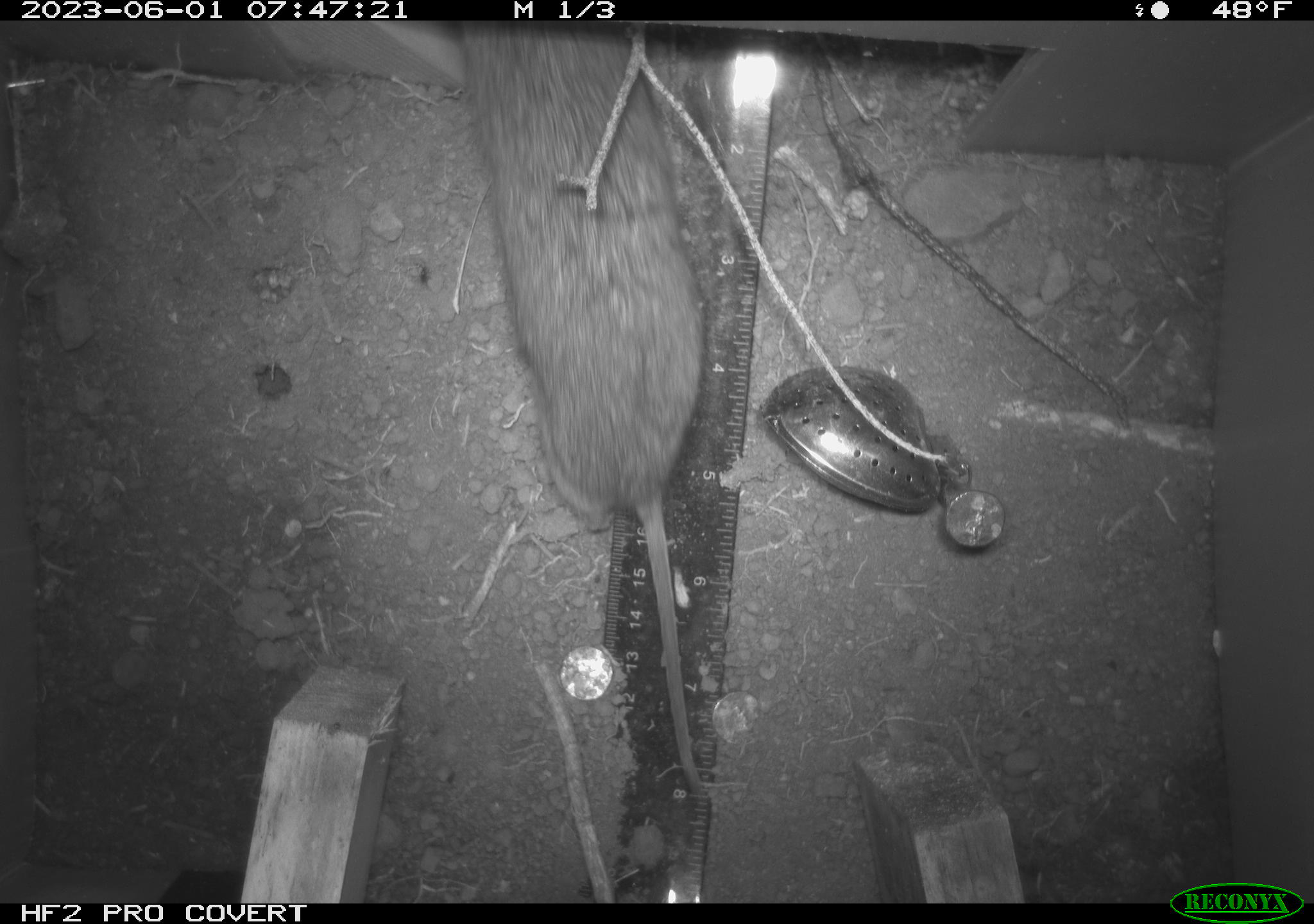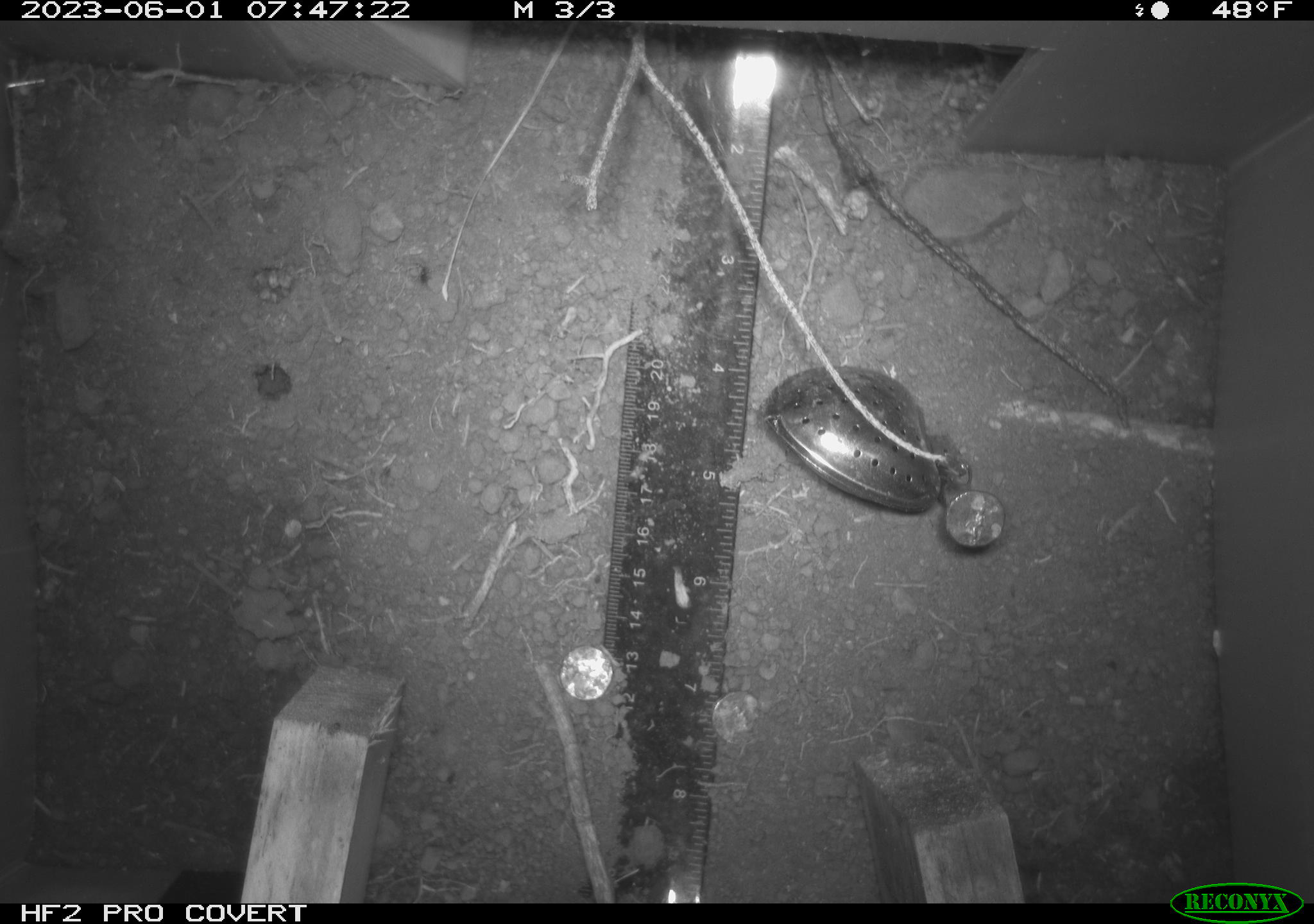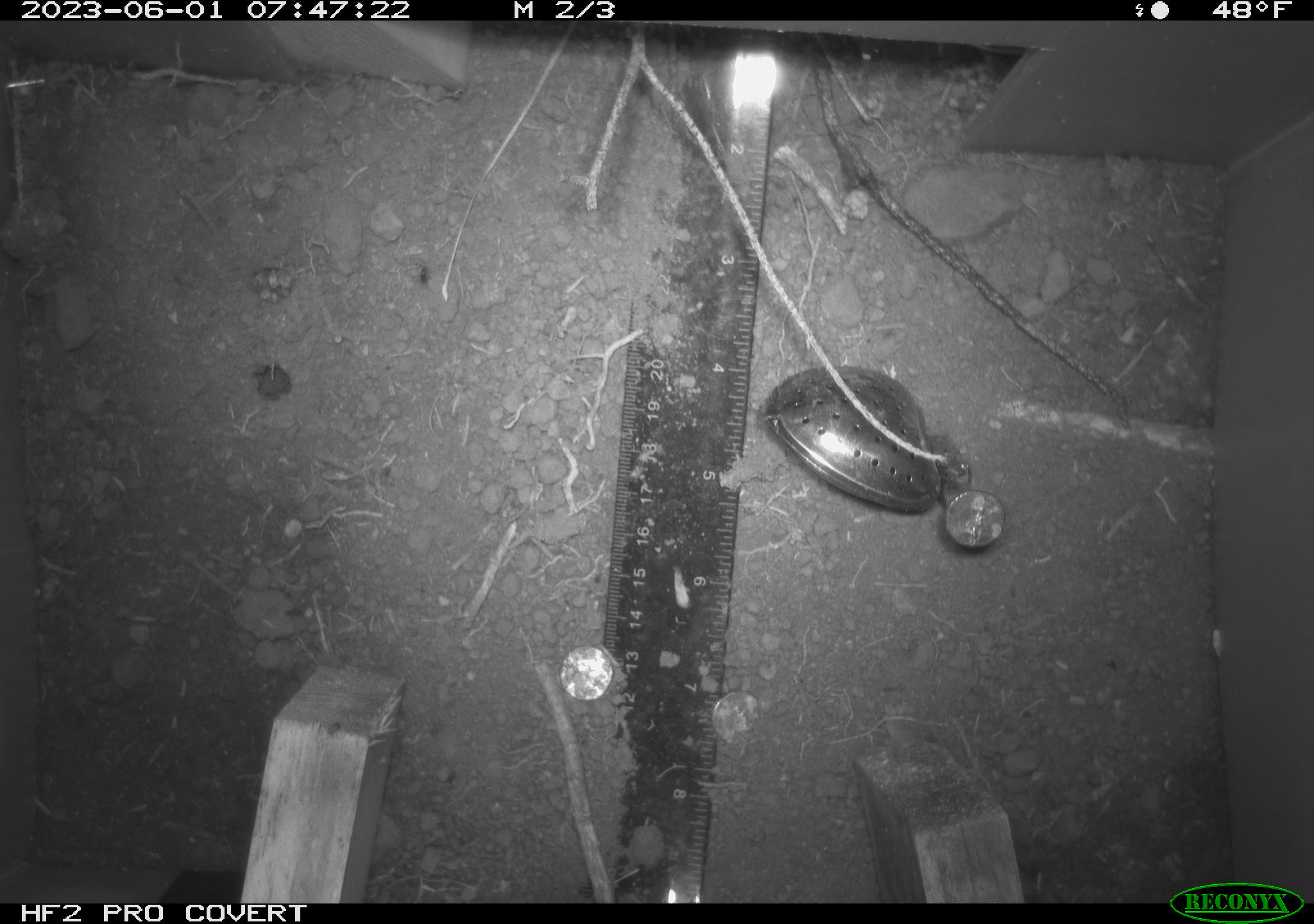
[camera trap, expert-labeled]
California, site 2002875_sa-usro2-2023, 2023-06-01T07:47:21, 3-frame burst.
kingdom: Animalia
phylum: Chordata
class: Mammalia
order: Rodentia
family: Cricetidae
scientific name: Arvicolinae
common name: voles, lemmings, and muskrats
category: arvicolinae subfamily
Arvicolinae subfamily (voles, lemmings, and muskrats) (Arvicolinae).